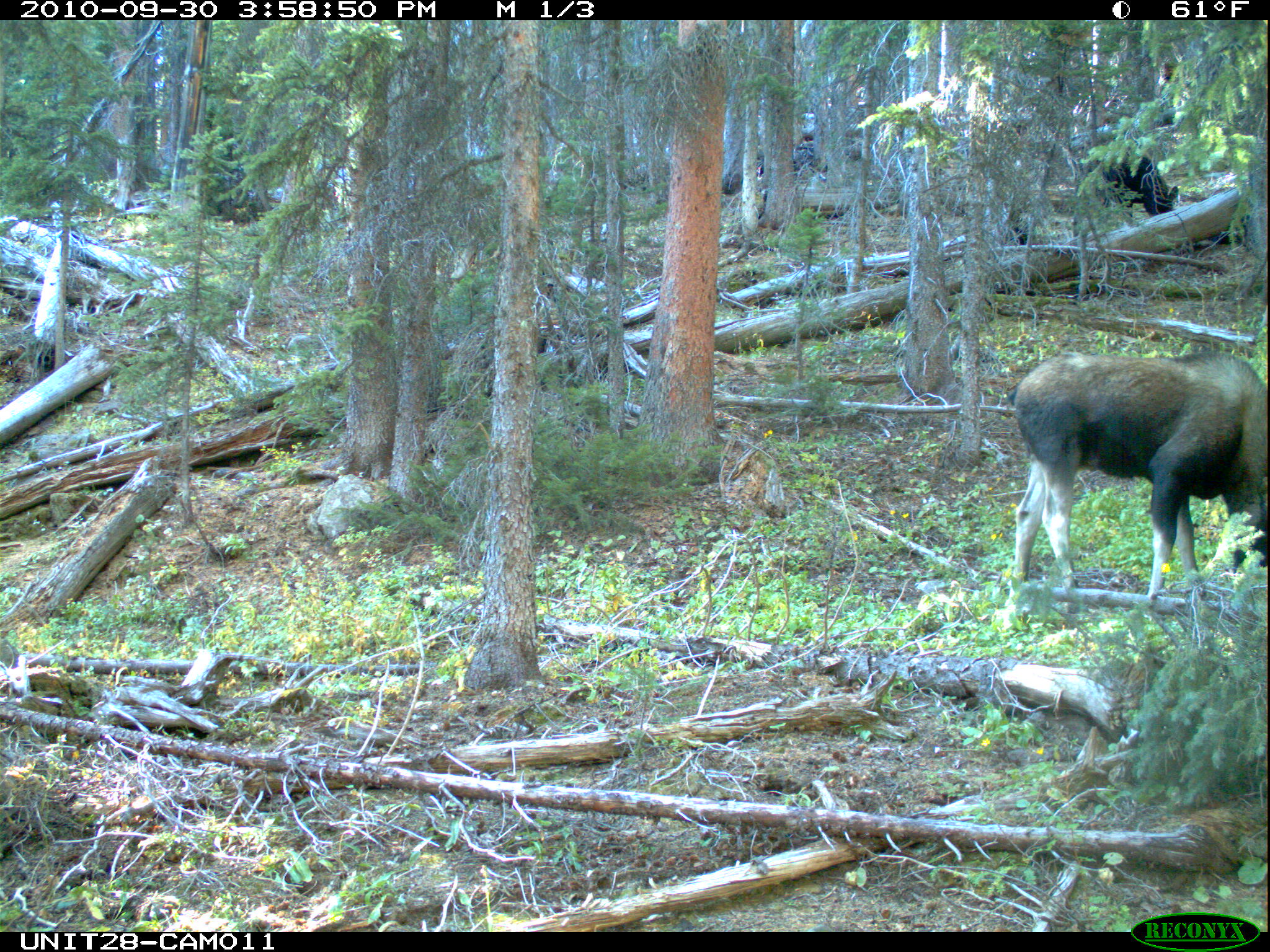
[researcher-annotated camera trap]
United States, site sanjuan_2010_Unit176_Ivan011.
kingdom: Animalia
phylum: Chordata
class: Mammalia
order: Artiodactyla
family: Cervidae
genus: Alces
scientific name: Alces alces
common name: moose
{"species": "Alces alces (moose)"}